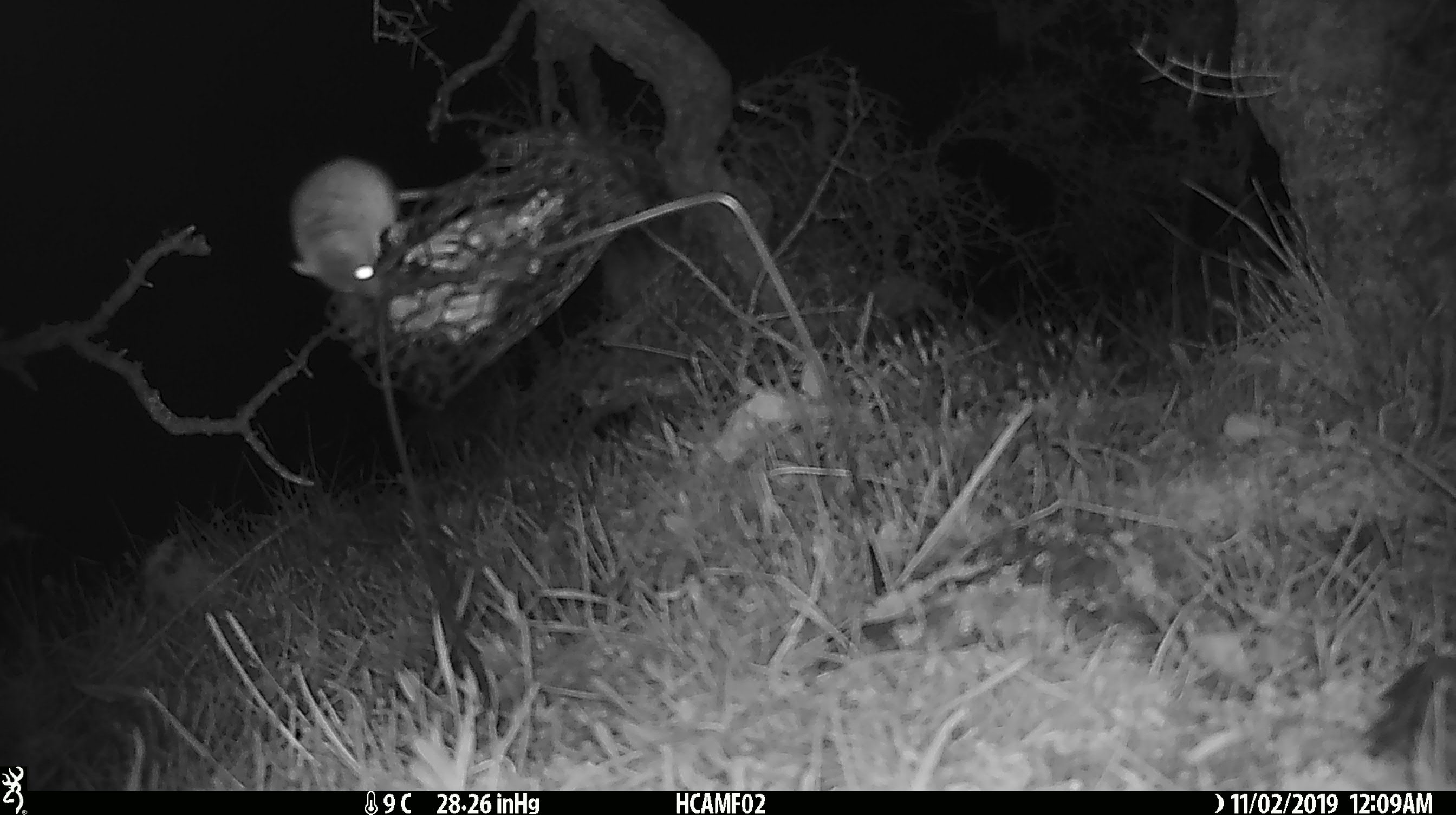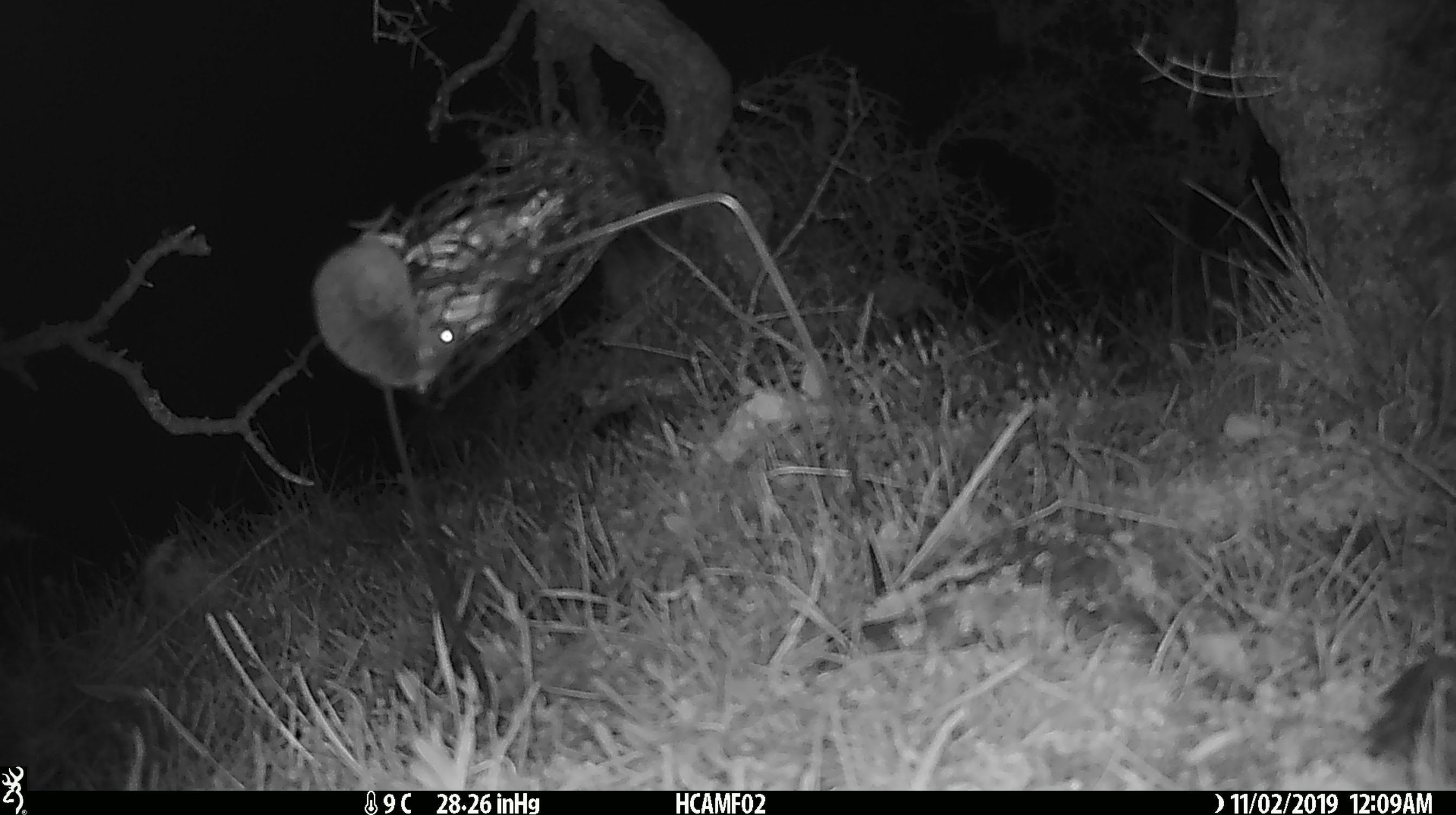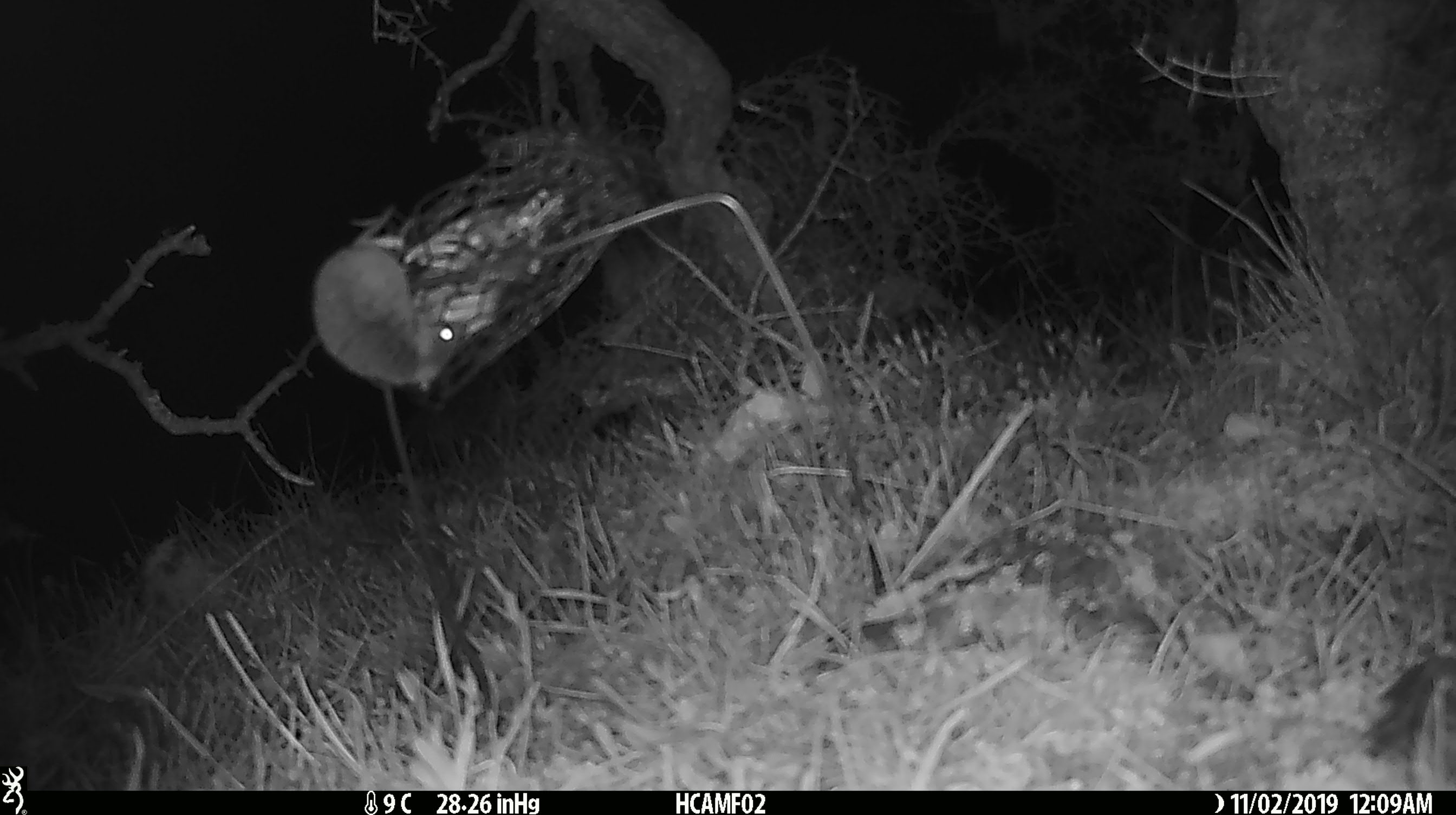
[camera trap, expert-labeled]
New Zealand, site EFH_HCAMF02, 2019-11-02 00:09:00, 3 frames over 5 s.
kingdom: Animalia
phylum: Chordata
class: Mammalia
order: Rodentia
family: Muridae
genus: Mus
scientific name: Mus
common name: mouse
Mouse (Mus).